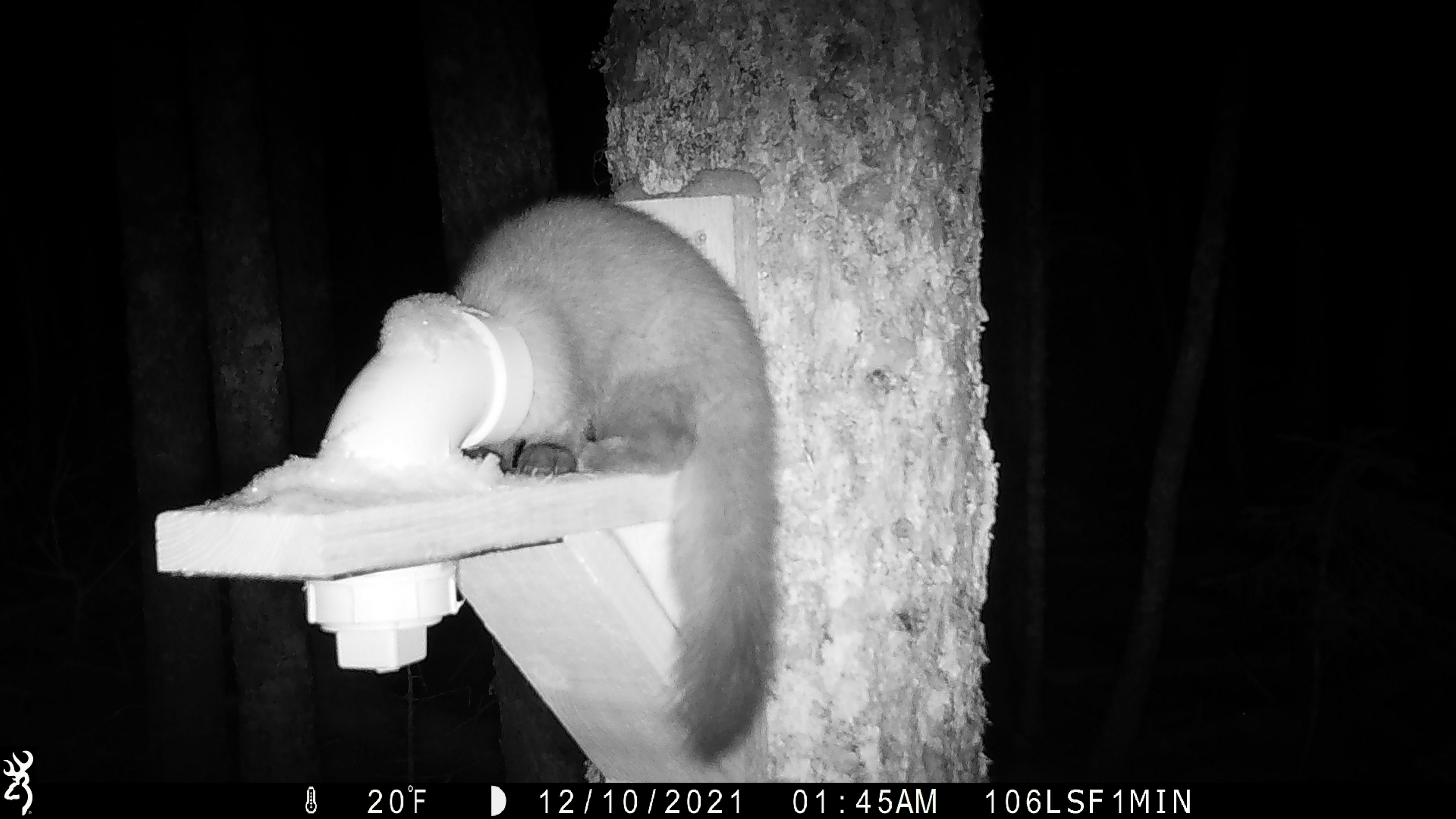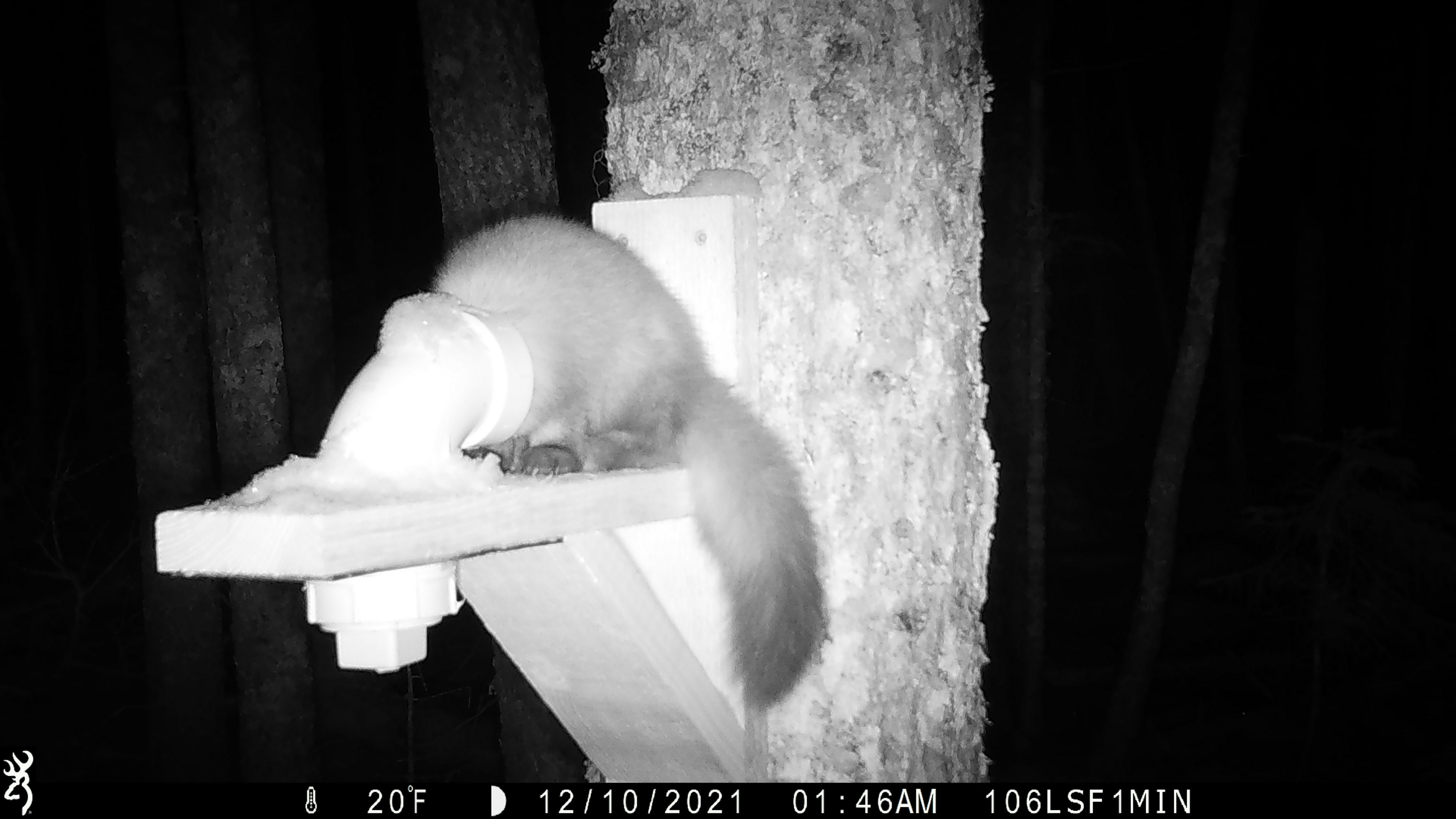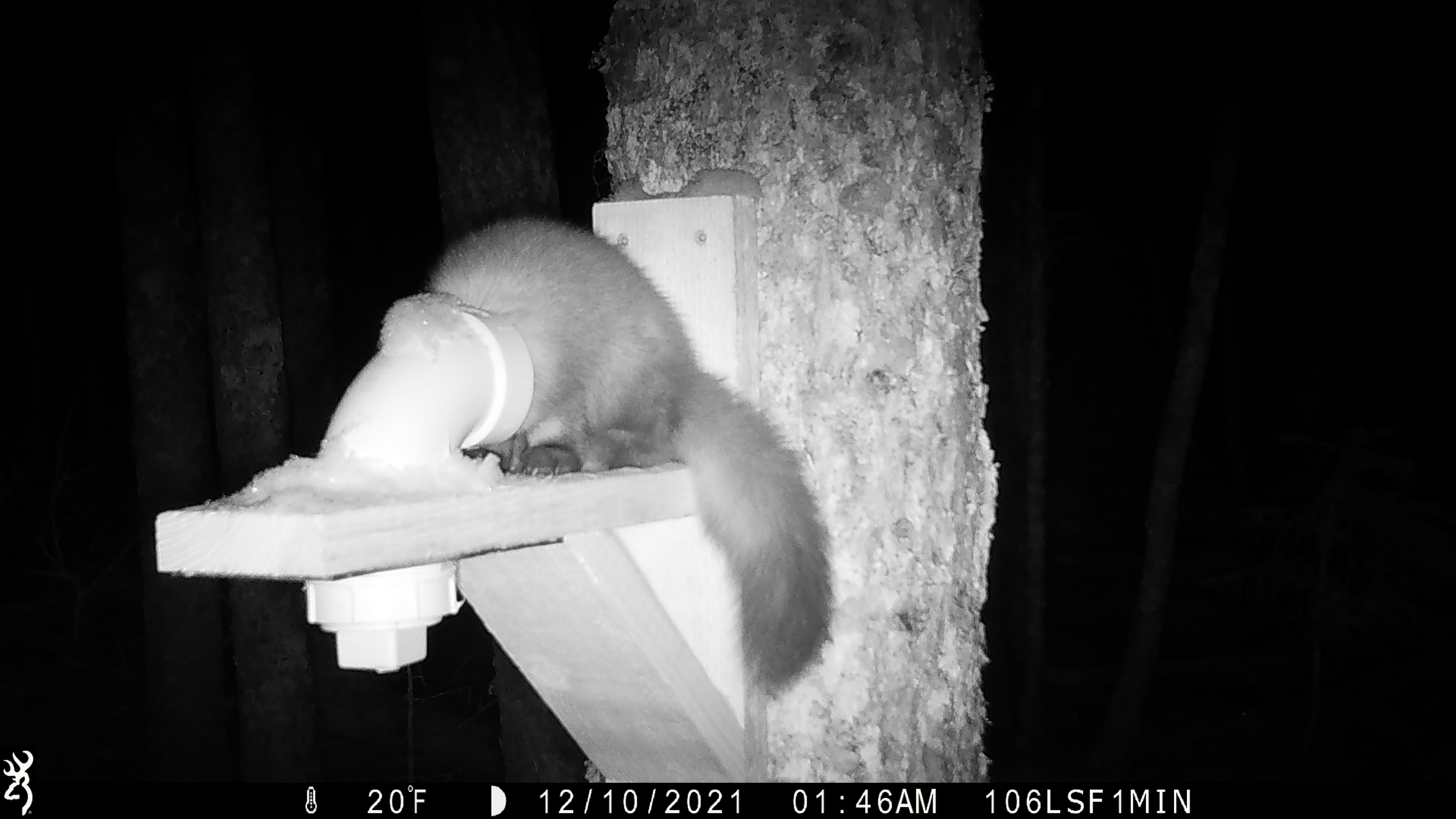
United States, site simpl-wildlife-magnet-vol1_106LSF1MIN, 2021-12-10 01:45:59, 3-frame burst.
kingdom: Animalia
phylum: Chordata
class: Mammalia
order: Carnivora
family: Mustelidae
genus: Martes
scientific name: Martes americana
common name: american marten